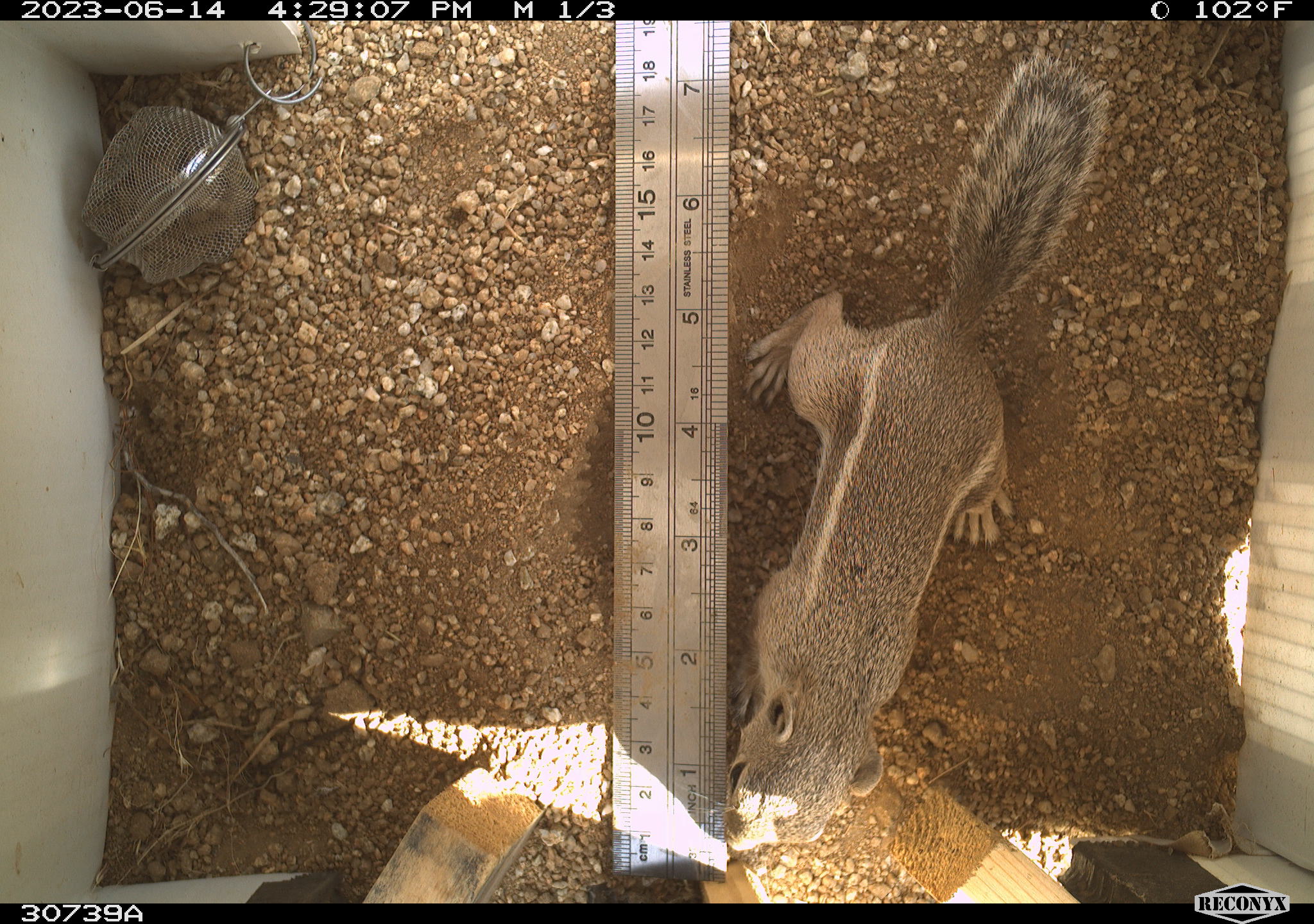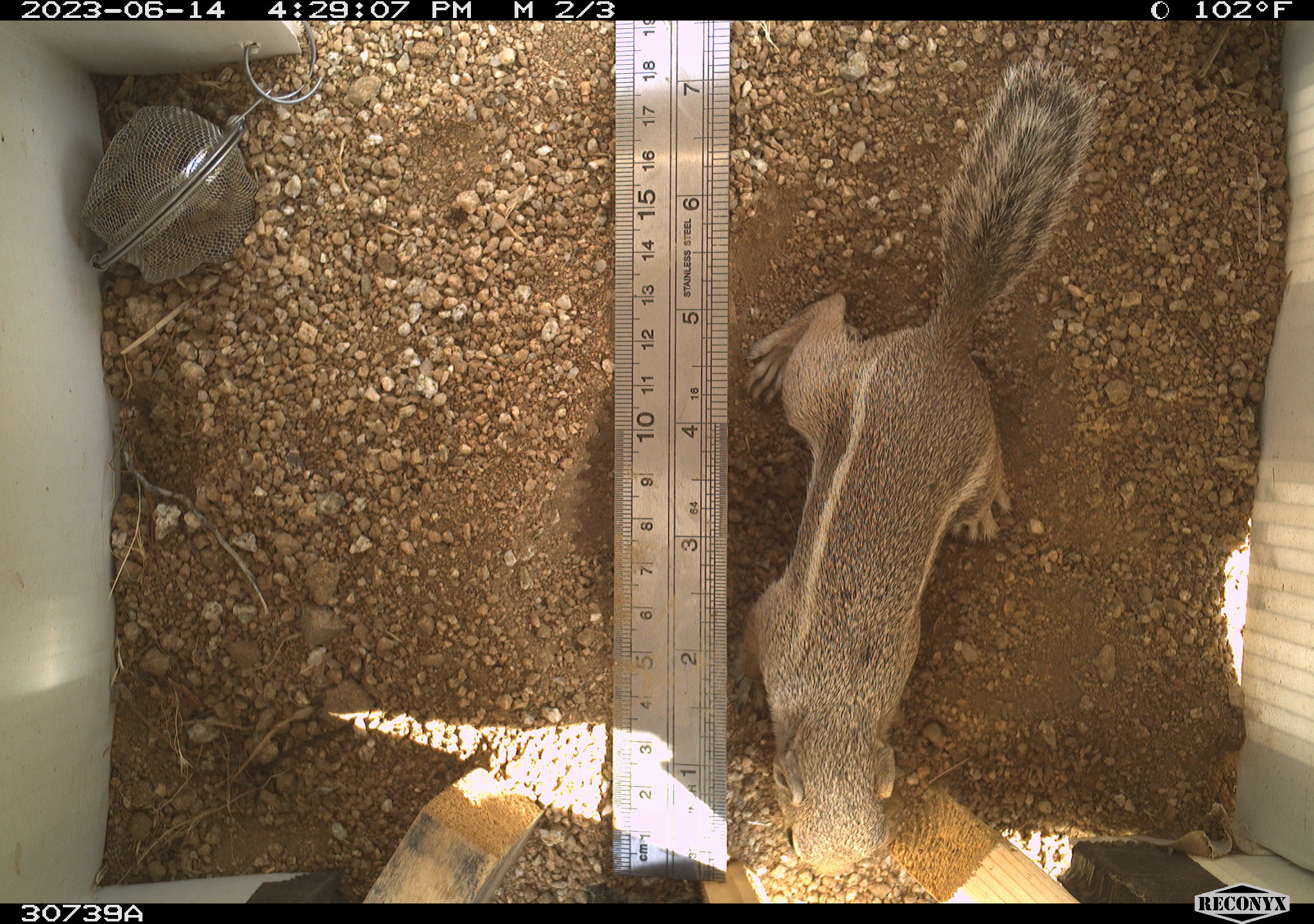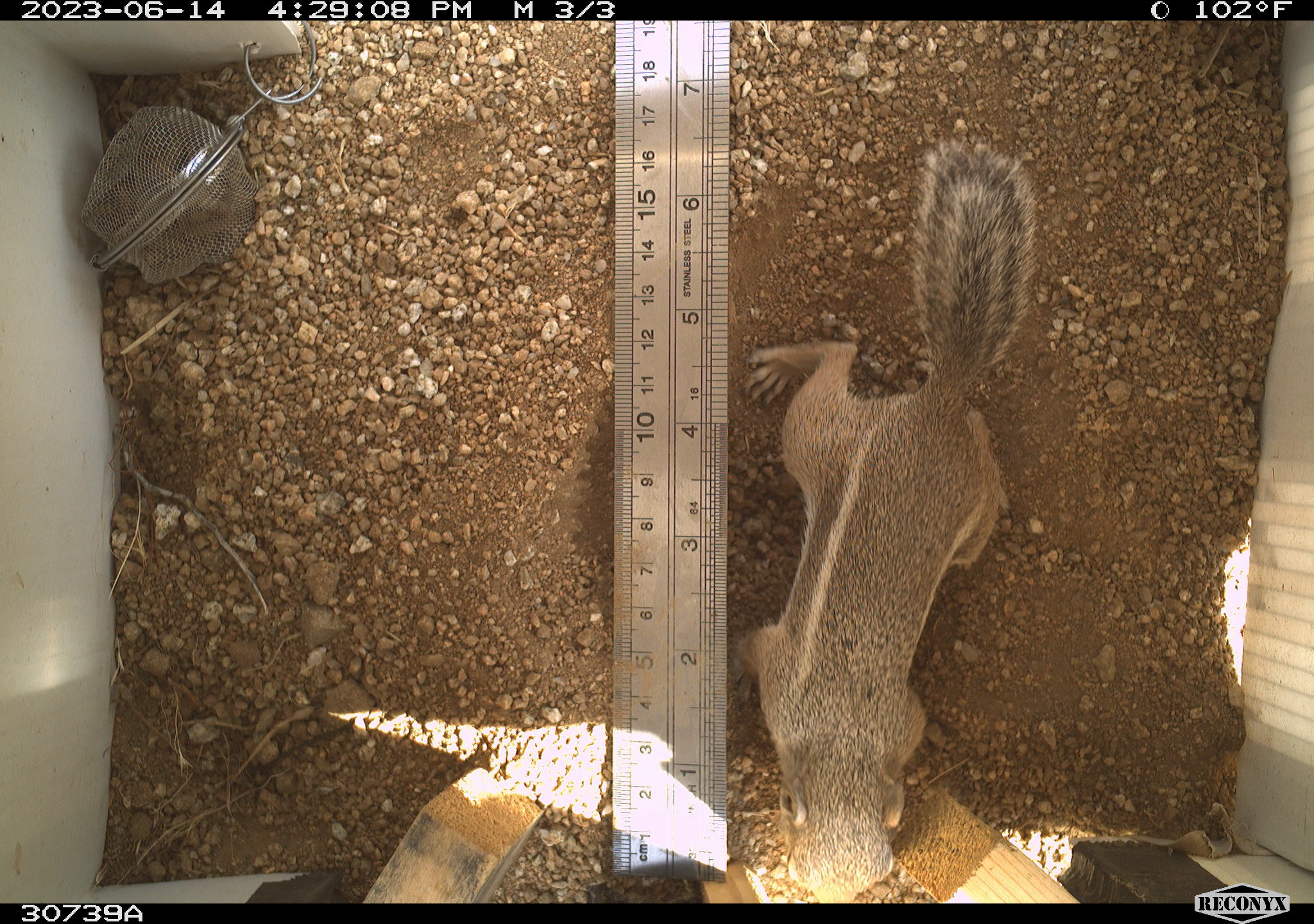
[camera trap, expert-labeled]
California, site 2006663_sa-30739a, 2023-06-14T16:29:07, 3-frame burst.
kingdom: Animalia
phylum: Chordata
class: Mammalia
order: Rodentia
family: Sciuridae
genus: Ammospermophilus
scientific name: Ammospermophilus leucurus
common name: white-tailed antelope squirrel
White-tailed antelope squirrel (Ammospermophilus leucurus).